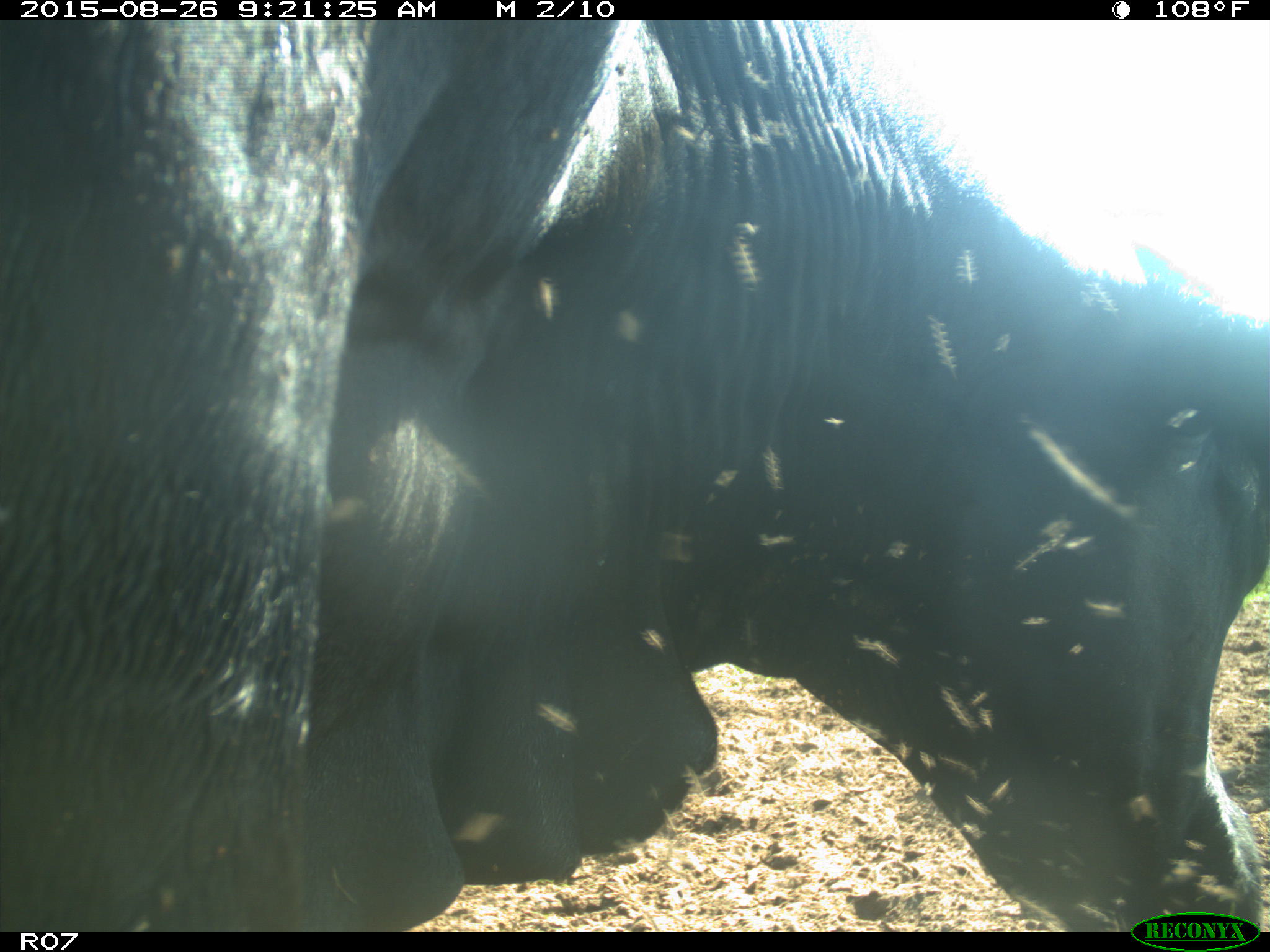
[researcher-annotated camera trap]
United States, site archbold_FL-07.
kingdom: Animalia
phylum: Chordata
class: Mammalia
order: Artiodactyla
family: Bovidae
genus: Bos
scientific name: Bos taurus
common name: domestic cow